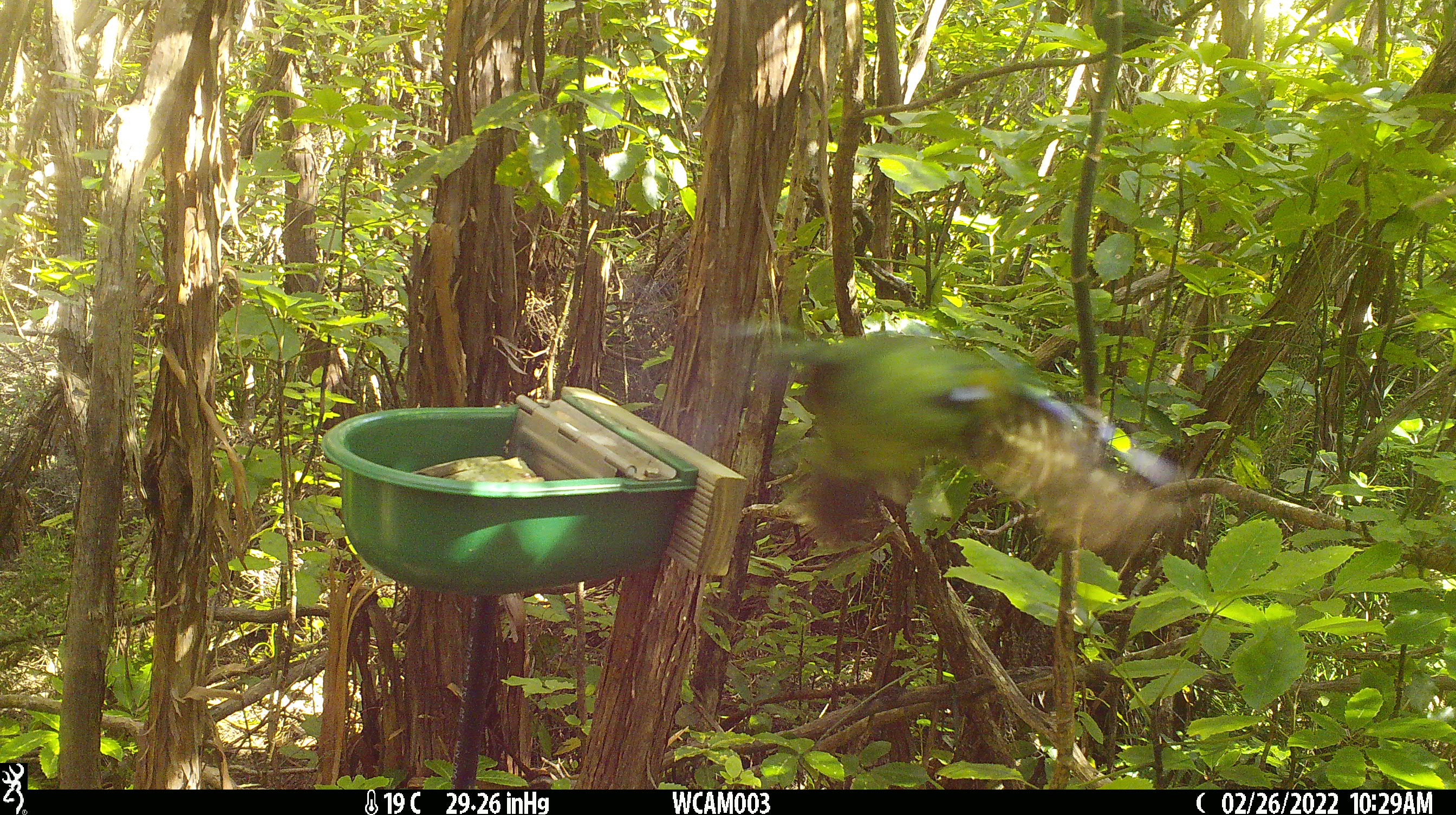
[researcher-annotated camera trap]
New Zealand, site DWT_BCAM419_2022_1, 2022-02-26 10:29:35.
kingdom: Animalia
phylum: Chordata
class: Aves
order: Psittaciformes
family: Psittaculidae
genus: Cyanoramphus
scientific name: Cyanoramphus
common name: parakeet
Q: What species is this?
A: Parakeet (Cyanoramphus).